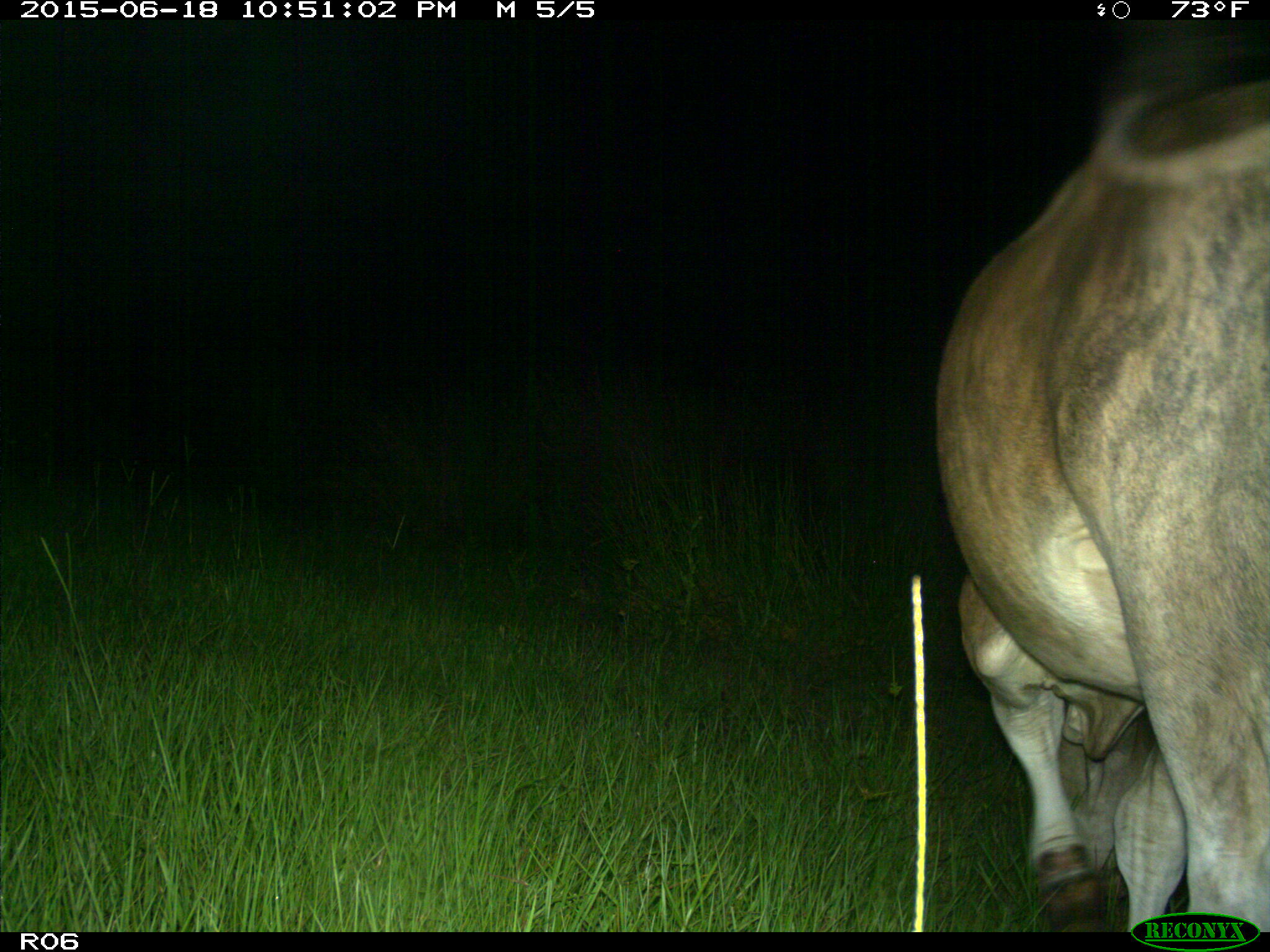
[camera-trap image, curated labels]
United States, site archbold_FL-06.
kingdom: Animalia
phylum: Chordata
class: Mammalia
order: Artiodactyla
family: Bovidae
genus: Bos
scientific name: Bos taurus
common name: domestic cow